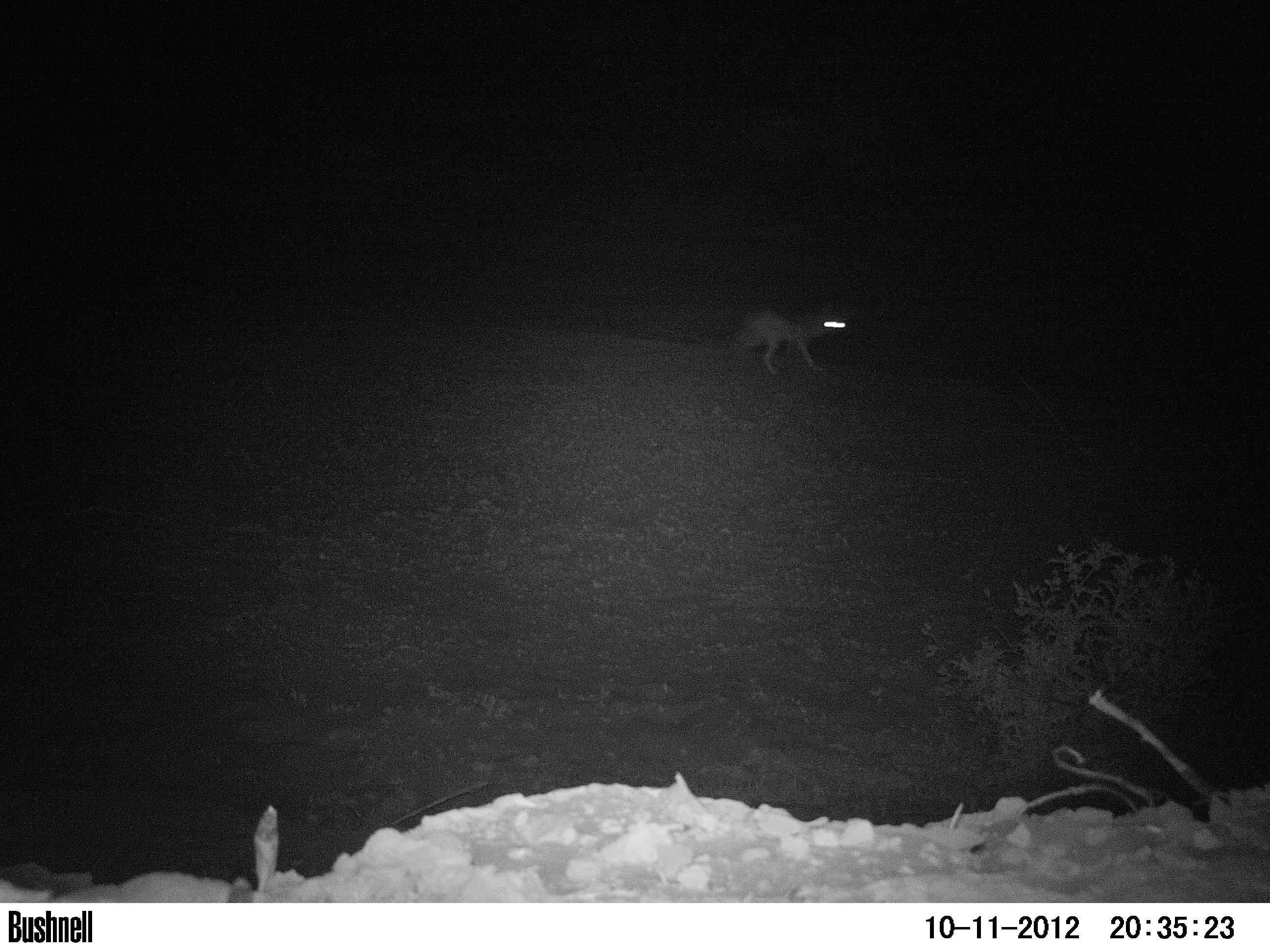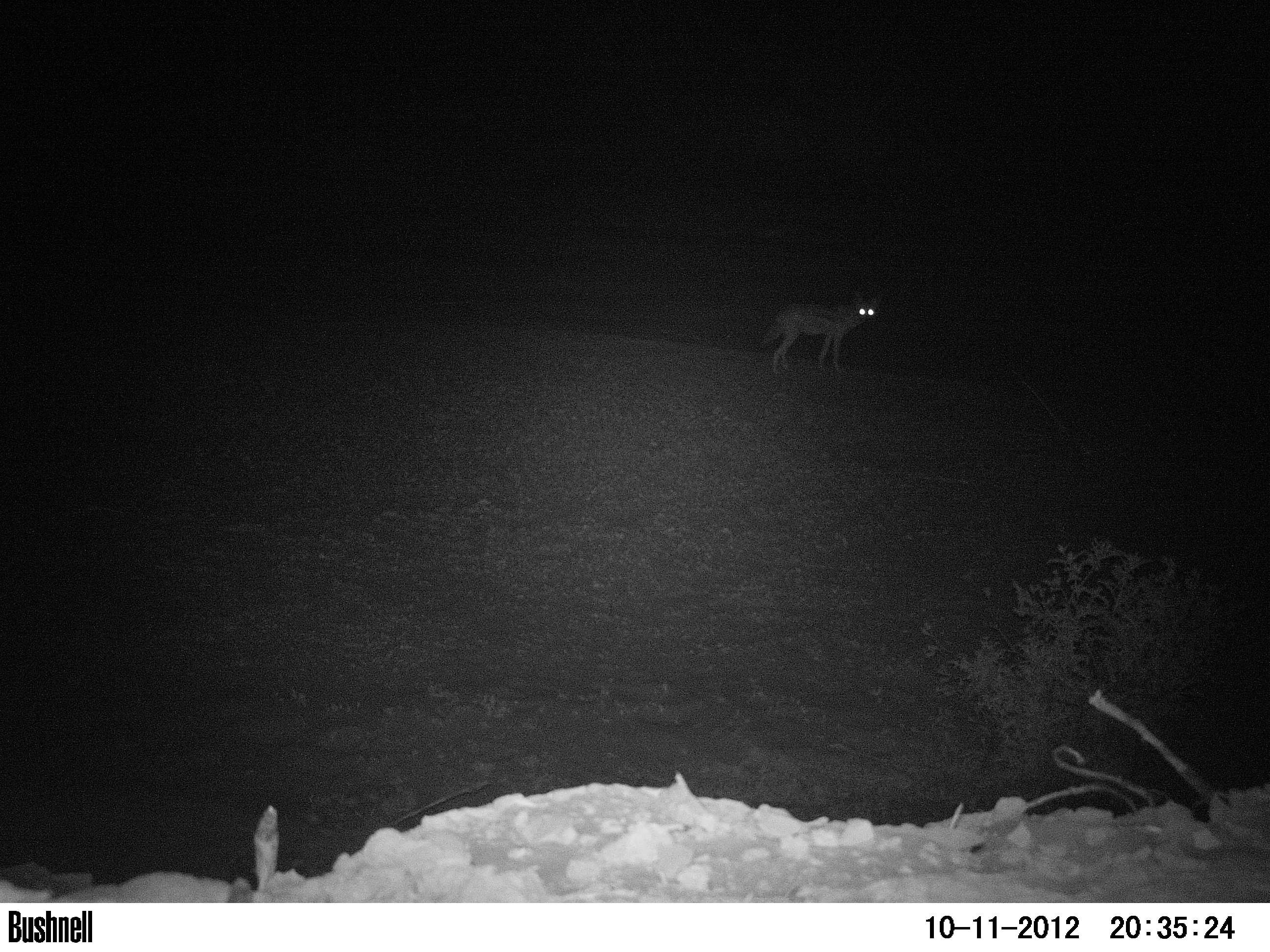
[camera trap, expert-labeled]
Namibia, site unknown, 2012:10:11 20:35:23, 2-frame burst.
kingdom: Animalia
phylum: Chordata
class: Mammalia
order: Carnivora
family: Canidae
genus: Lupulella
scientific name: Lupulella mesomelas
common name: black-backed jackal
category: canis mesomelas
Canis mesomelas (black-backed jackal) (Lupulella mesomelas).